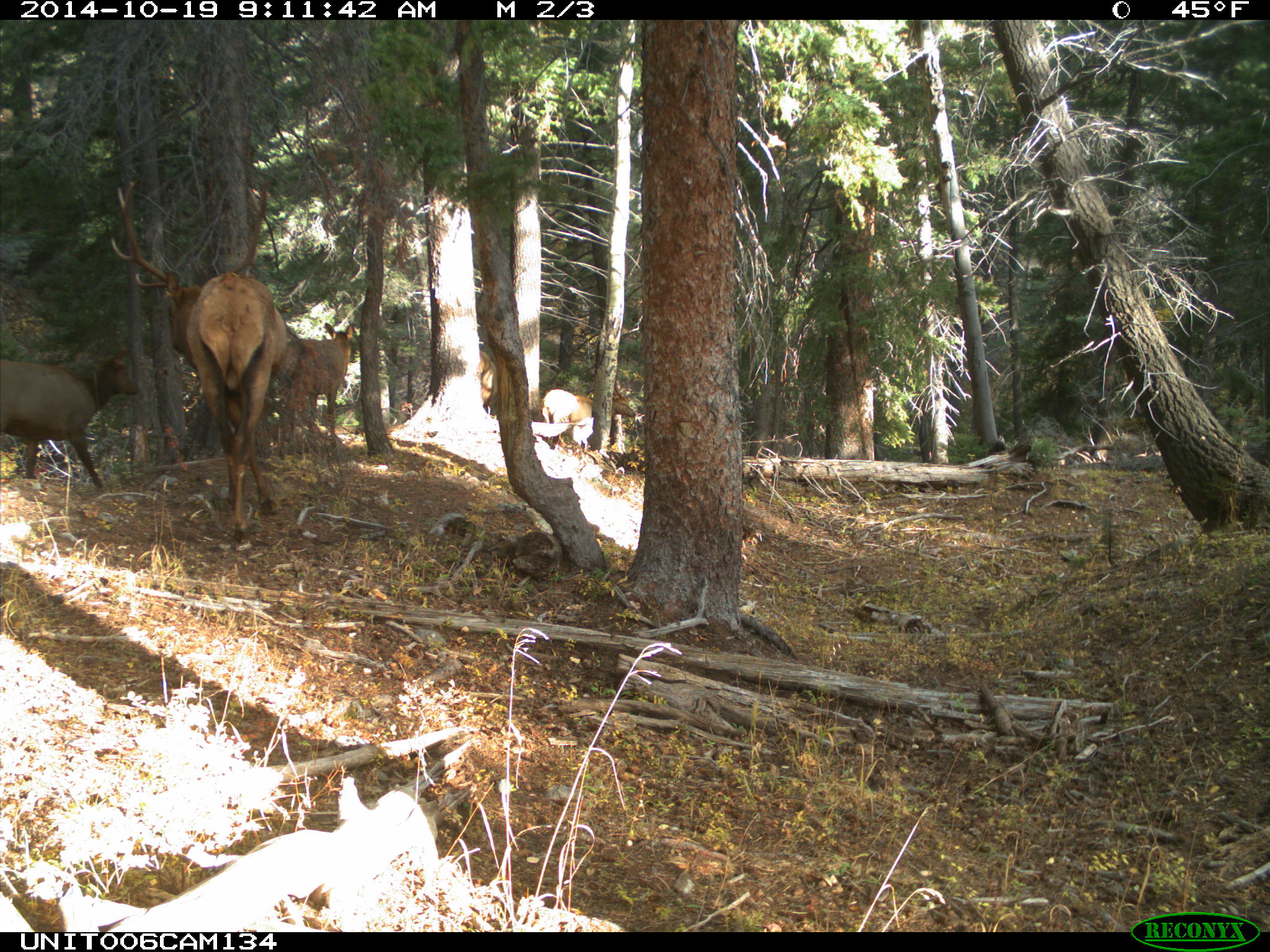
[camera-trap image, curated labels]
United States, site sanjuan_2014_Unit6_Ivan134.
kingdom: Animalia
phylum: Chordata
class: Mammalia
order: Artiodactyla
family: Cervidae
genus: Cervus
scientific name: Cervus elaphus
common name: red deer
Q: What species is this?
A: Cervus elaphus (red deer).